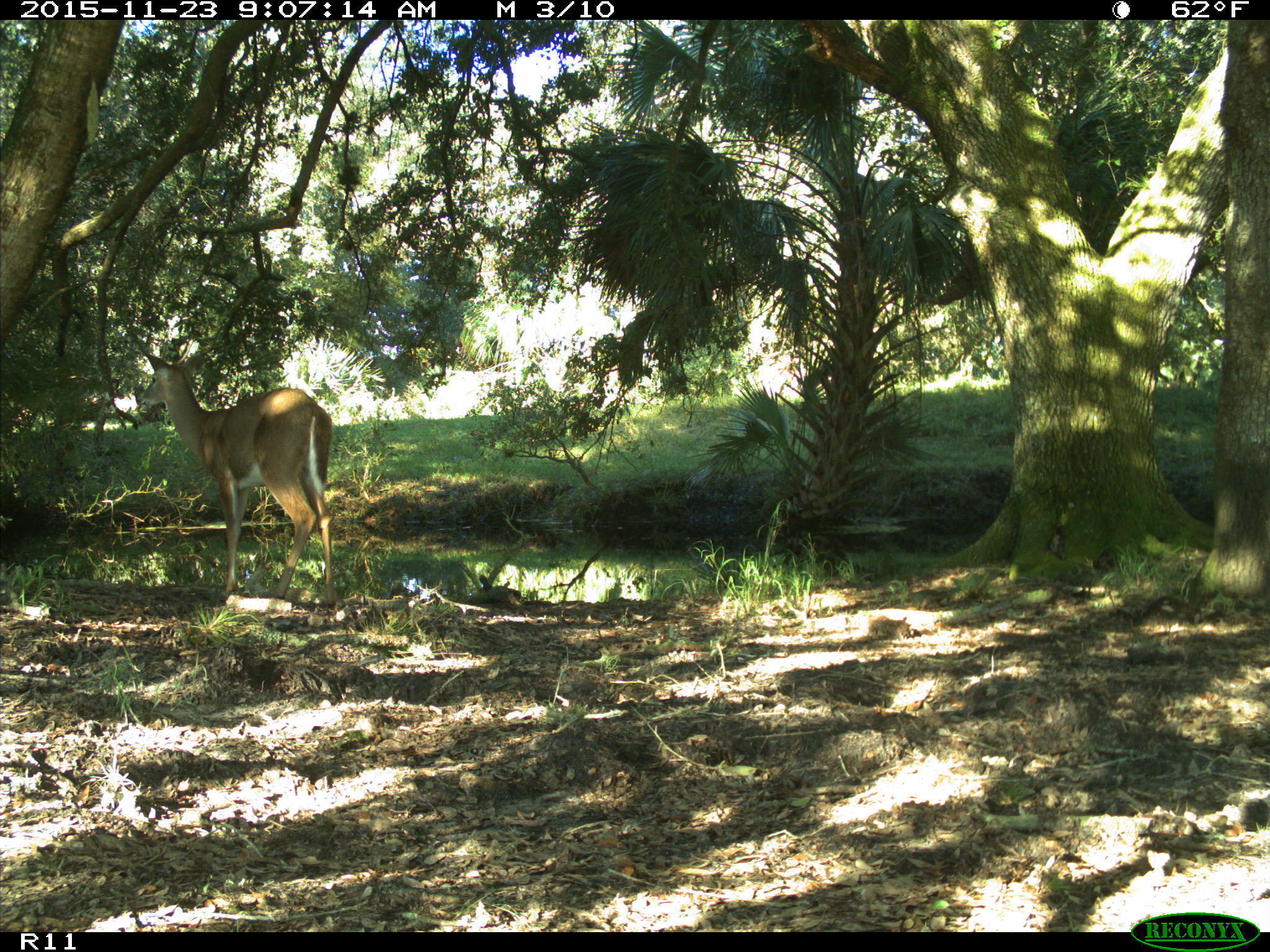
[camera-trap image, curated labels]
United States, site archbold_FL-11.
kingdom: Animalia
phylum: Chordata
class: Mammalia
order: Artiodactyla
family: Cervidae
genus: Odocoileus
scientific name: Odocoileus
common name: deer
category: unidentified deer